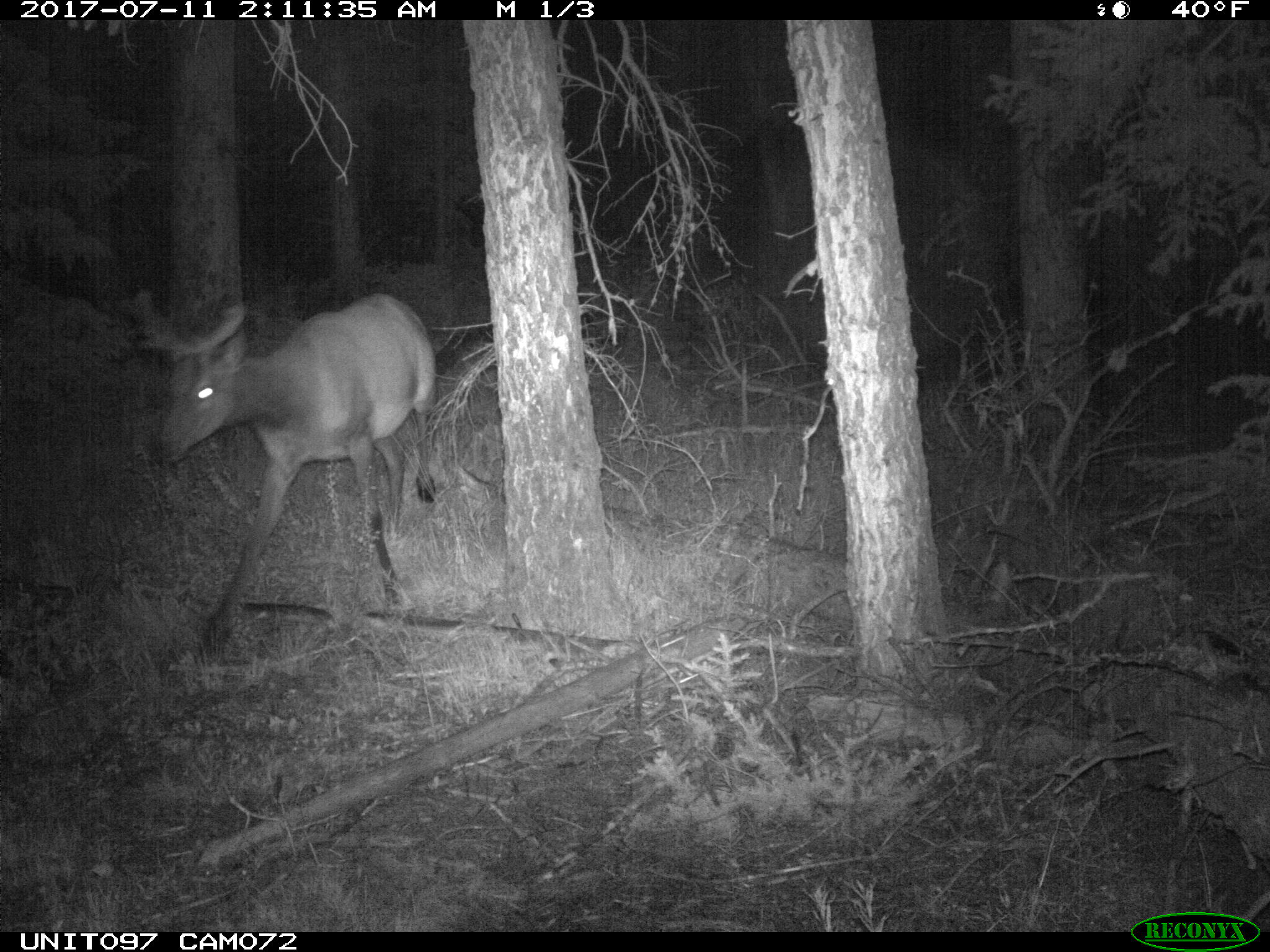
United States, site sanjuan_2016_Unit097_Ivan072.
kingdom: Animalia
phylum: Chordata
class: Mammalia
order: Artiodactyla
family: Cervidae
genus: Cervus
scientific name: Cervus elaphus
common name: red deer